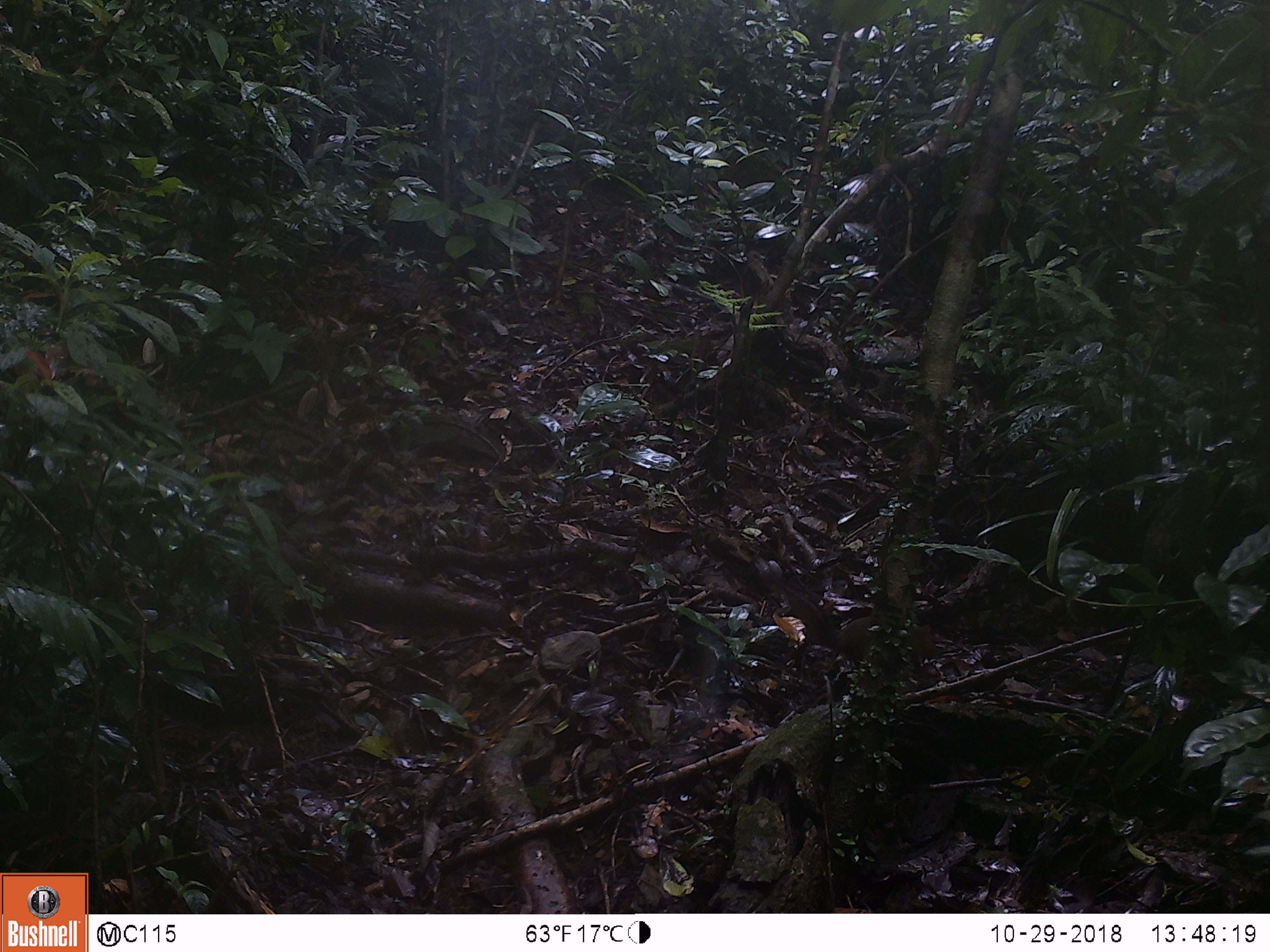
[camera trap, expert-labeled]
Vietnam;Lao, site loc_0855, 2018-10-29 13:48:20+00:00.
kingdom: Animalia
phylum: Chordata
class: Mammalia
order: Rodentia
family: Sciuridae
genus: Dremomys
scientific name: Dremomys rufigenis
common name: red-cheeked squirrel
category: red cheeked squirrel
Red cheeked squirrel (red-cheeked squirrel) (Dremomys rufigenis). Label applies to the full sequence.